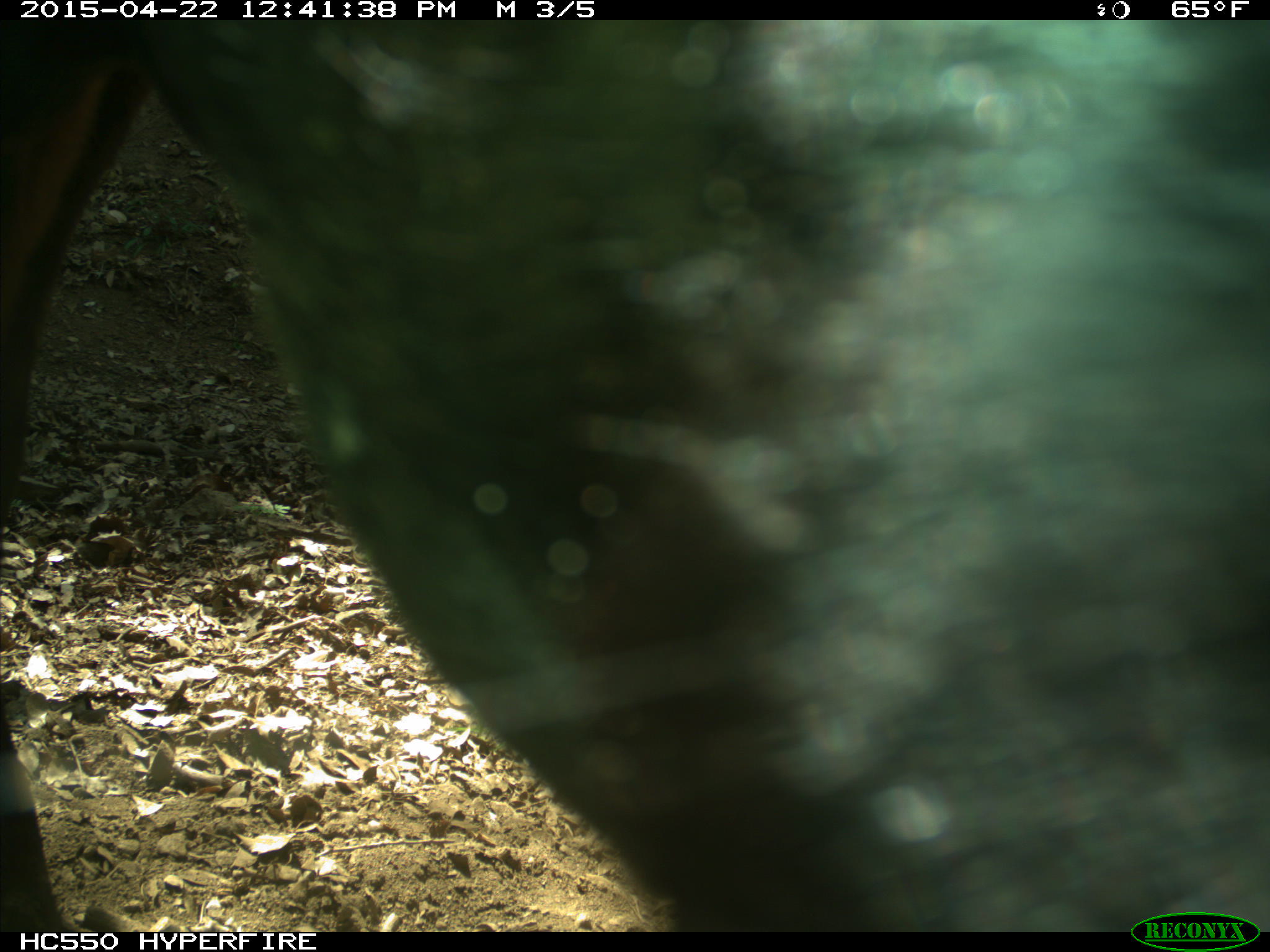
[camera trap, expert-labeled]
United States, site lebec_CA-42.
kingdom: Animalia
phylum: Chordata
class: Mammalia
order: Artiodactyla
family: Bovidae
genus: Bos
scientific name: Bos taurus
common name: domestic cow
Bos taurus (domestic cow).